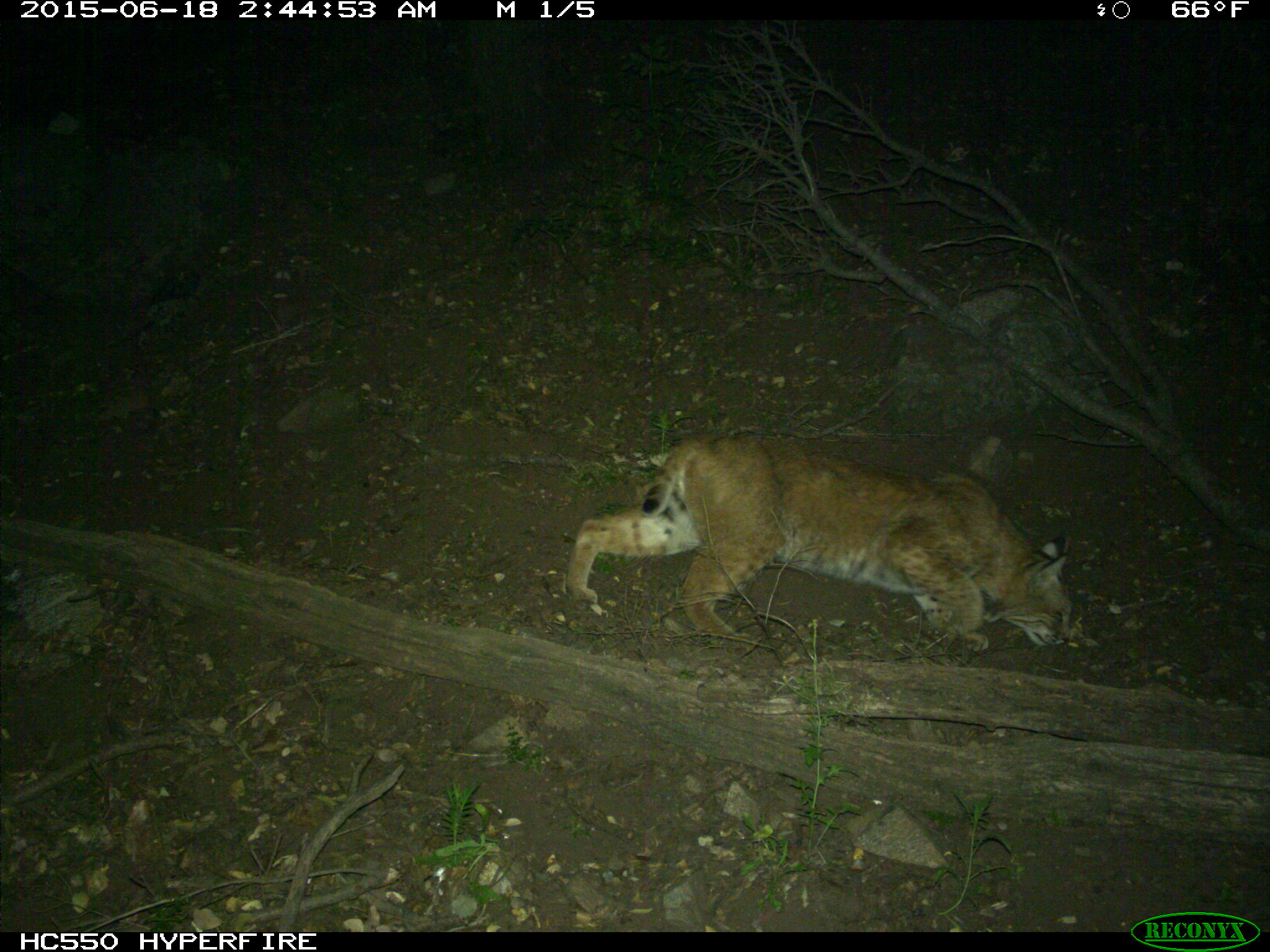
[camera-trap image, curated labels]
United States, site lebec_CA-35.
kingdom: Animalia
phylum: Chordata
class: Mammalia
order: Carnivora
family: Felidae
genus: Lynx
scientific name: Lynx rufus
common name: bobcat